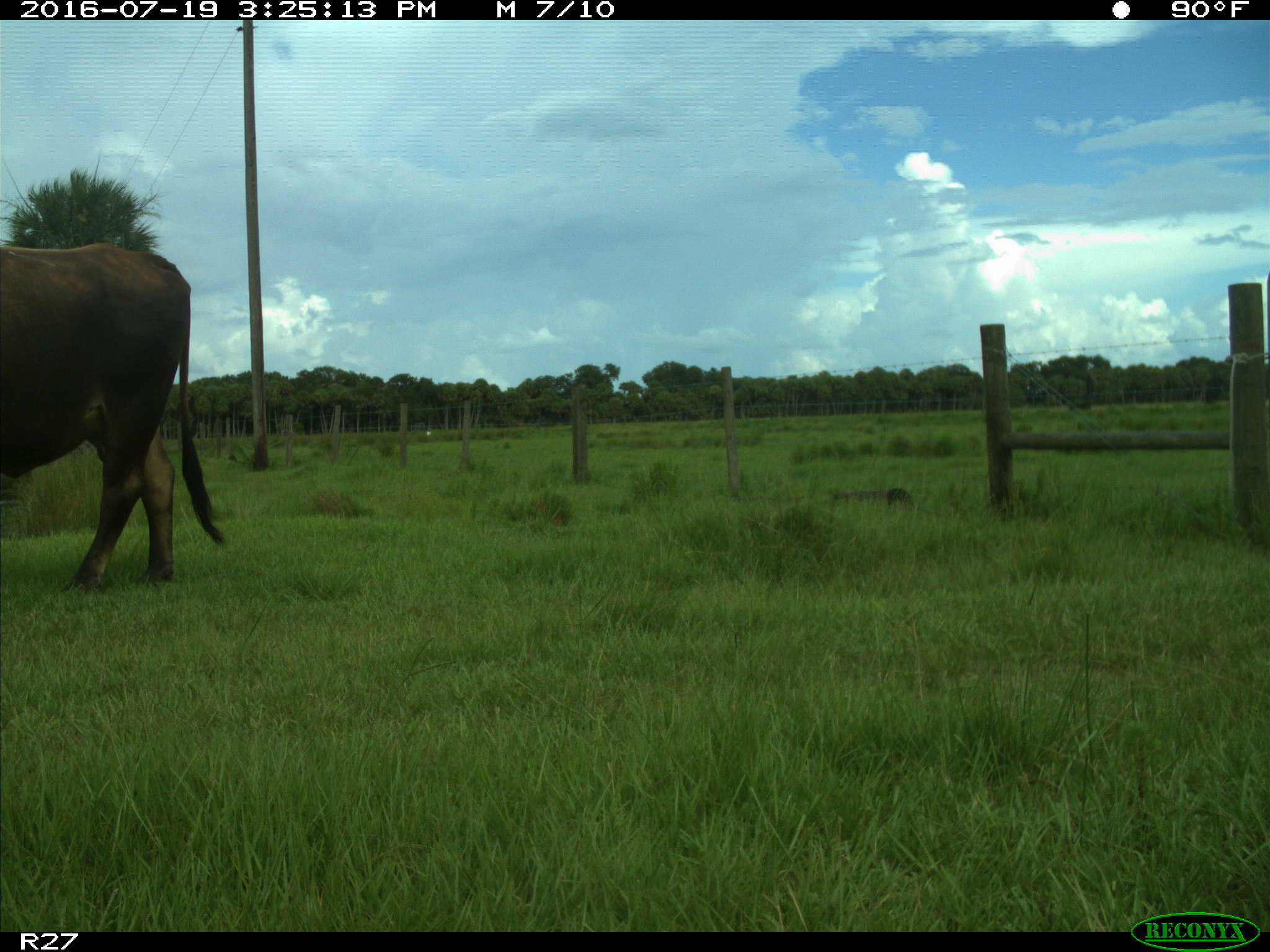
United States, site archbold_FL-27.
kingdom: Animalia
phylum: Chordata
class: Mammalia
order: Artiodactyla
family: Bovidae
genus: Bos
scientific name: Bos taurus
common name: domestic cow